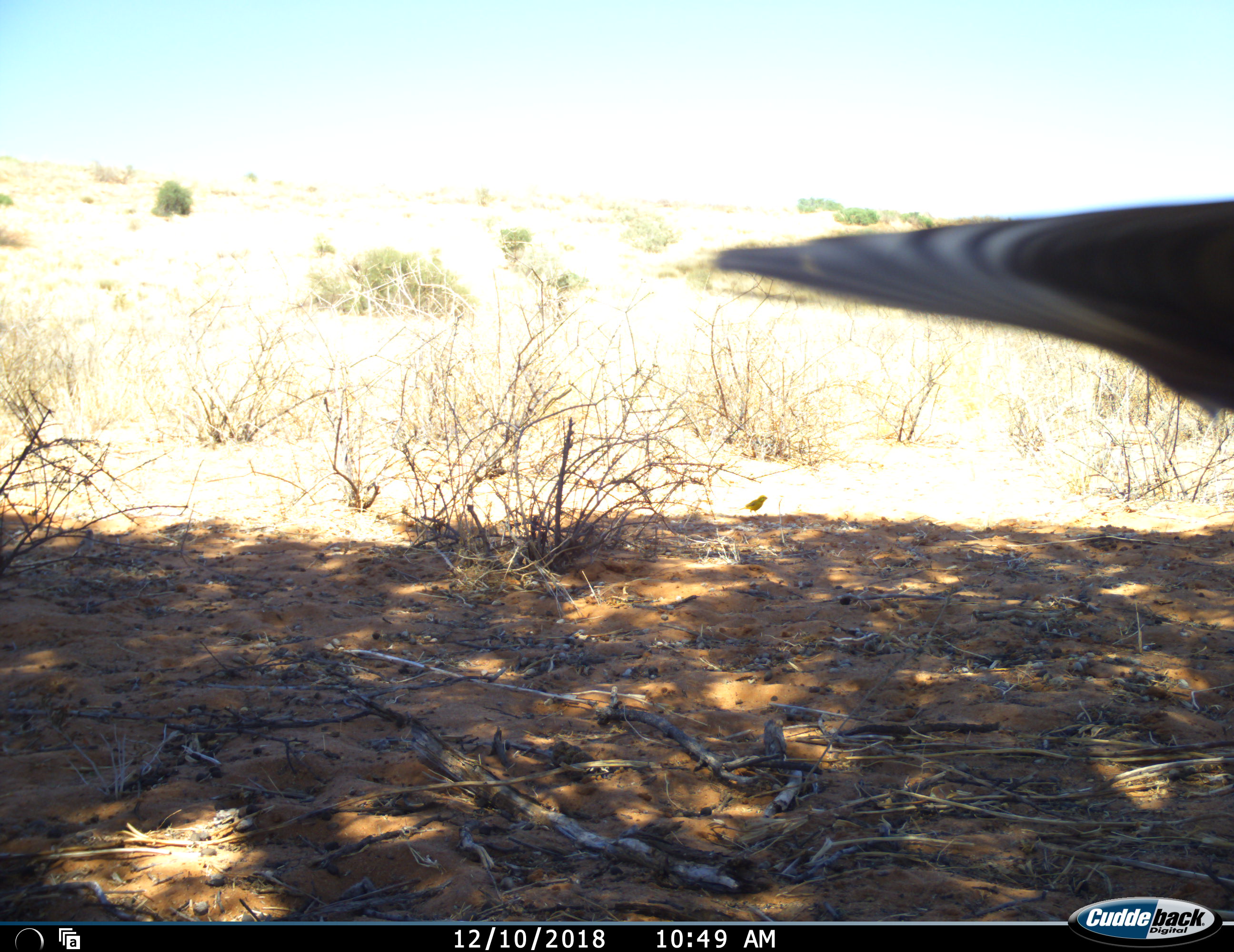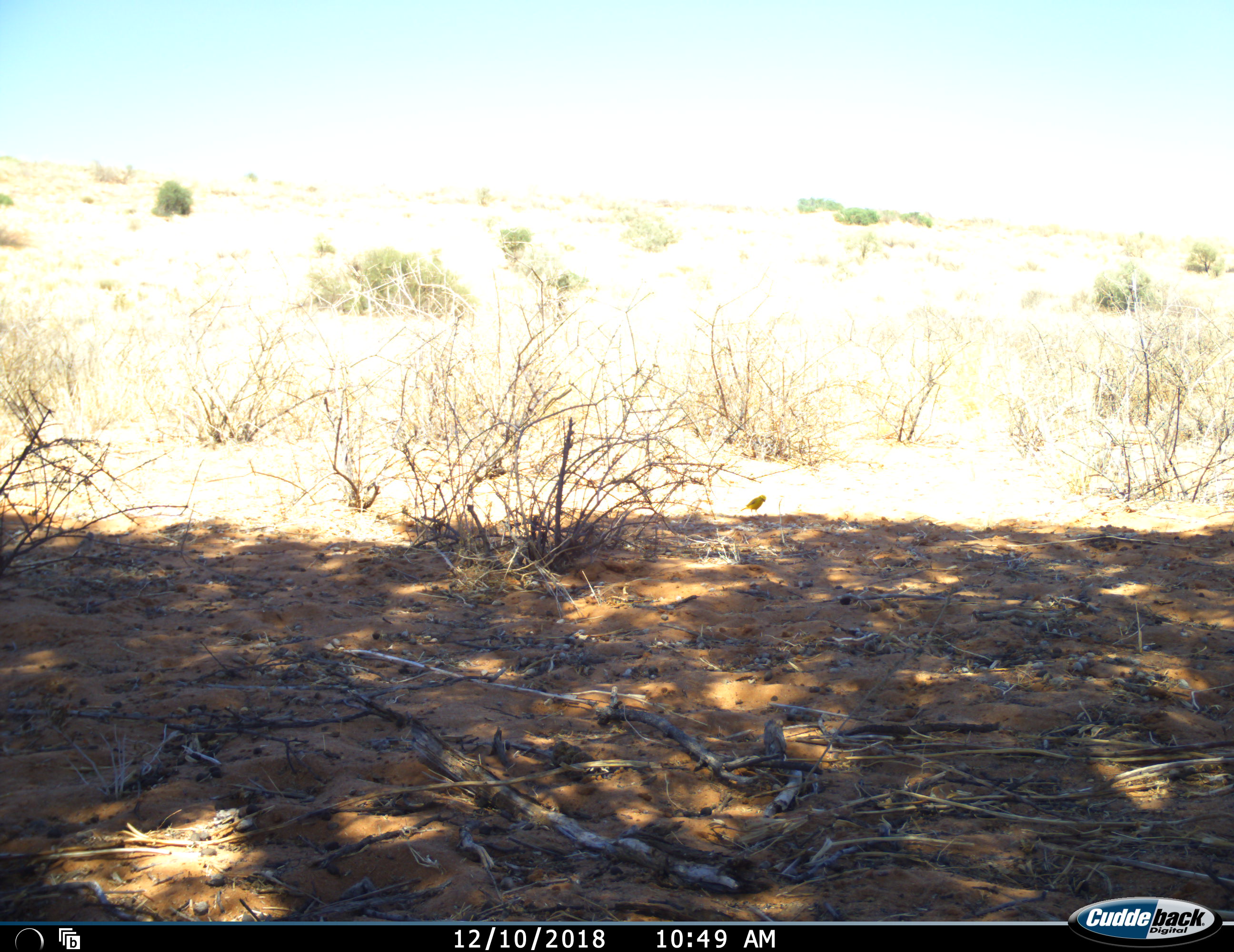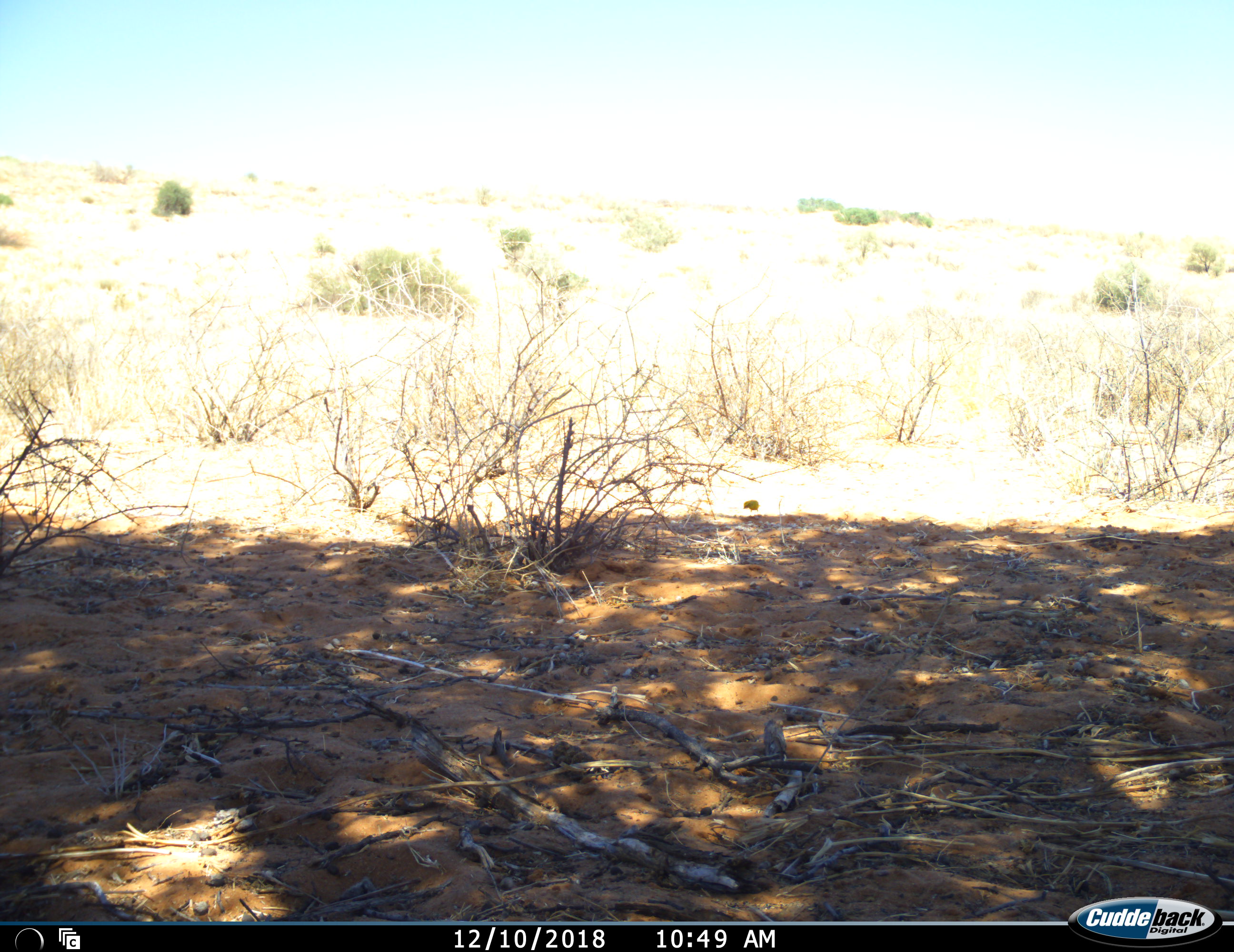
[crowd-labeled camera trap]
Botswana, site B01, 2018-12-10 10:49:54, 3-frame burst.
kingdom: Animalia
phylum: Chordata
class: Aves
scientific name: Aves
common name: bird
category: birdother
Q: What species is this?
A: Birdother (bird) (Aves).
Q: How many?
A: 1.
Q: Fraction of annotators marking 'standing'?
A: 38%.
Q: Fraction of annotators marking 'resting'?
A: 8%.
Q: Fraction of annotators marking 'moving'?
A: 69%.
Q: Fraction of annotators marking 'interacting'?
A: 0%.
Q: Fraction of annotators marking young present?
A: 0%.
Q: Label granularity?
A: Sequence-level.